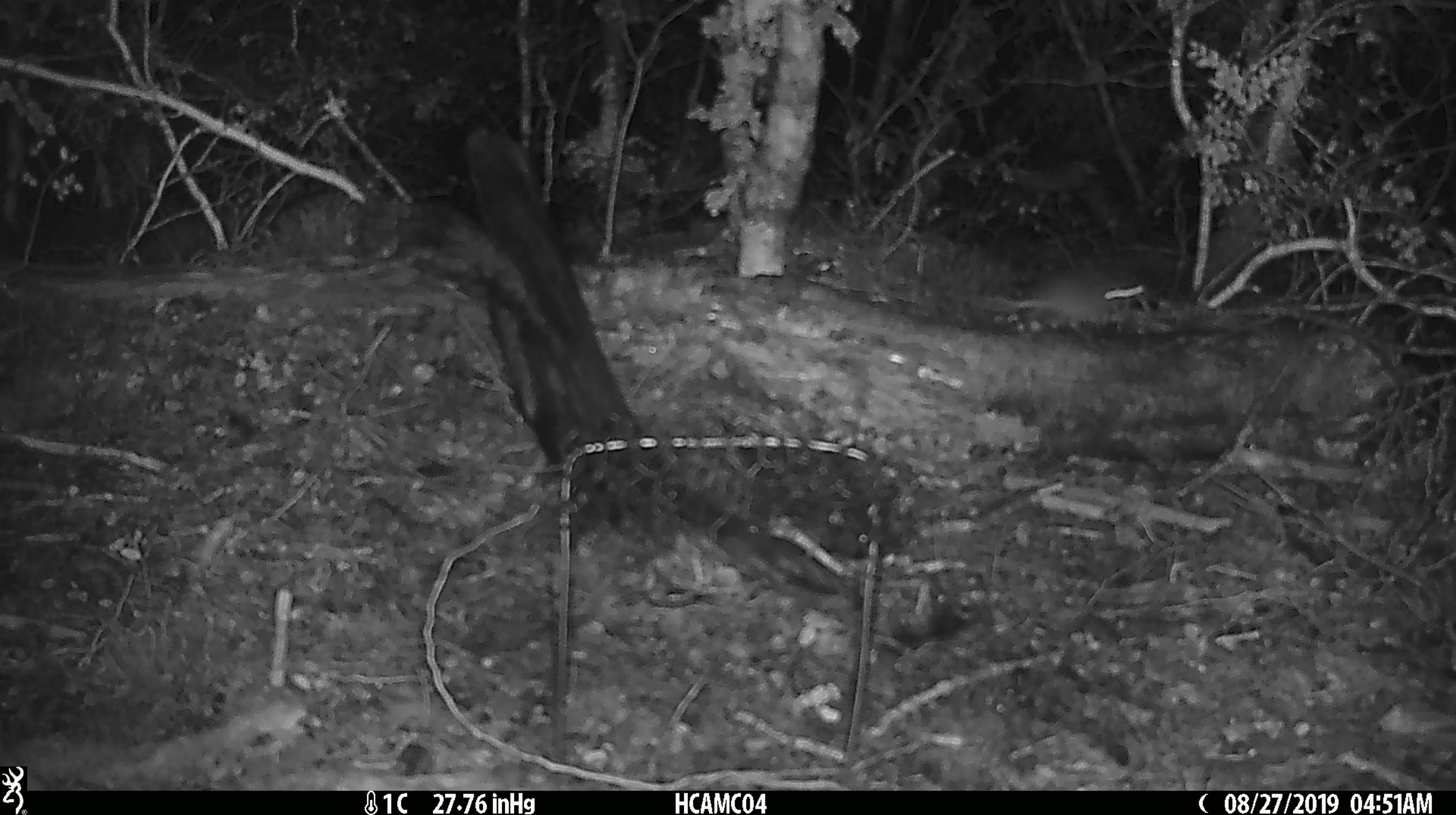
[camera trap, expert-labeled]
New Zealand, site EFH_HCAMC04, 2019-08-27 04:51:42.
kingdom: Animalia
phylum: Chordata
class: Mammalia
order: Rodentia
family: Muridae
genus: Mus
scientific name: Mus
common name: mouse